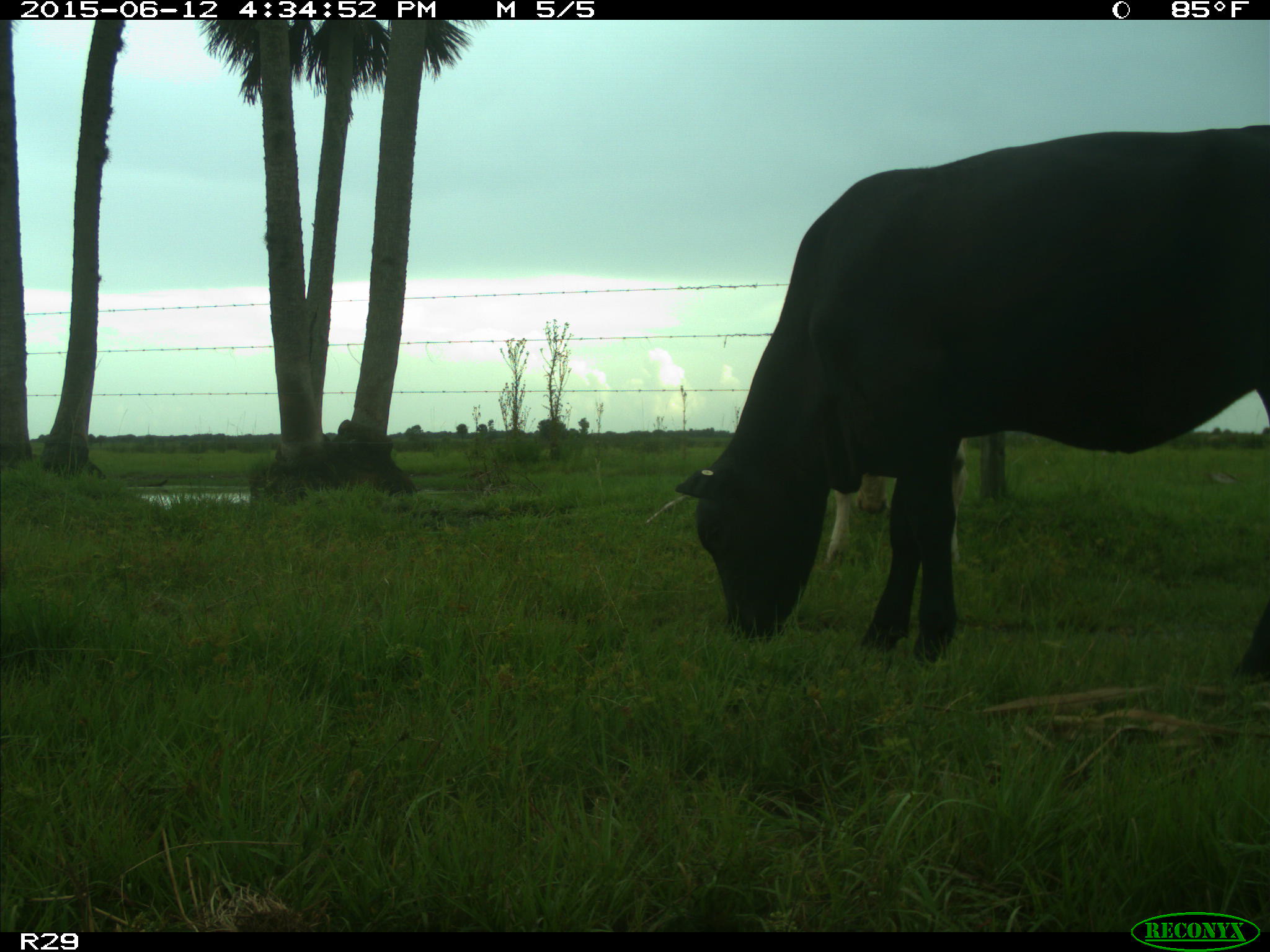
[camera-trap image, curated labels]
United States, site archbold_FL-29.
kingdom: Animalia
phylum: Chordata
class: Mammalia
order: Artiodactyla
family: Bovidae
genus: Bos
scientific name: Bos taurus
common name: domestic cow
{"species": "Bos taurus (domestic cow)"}